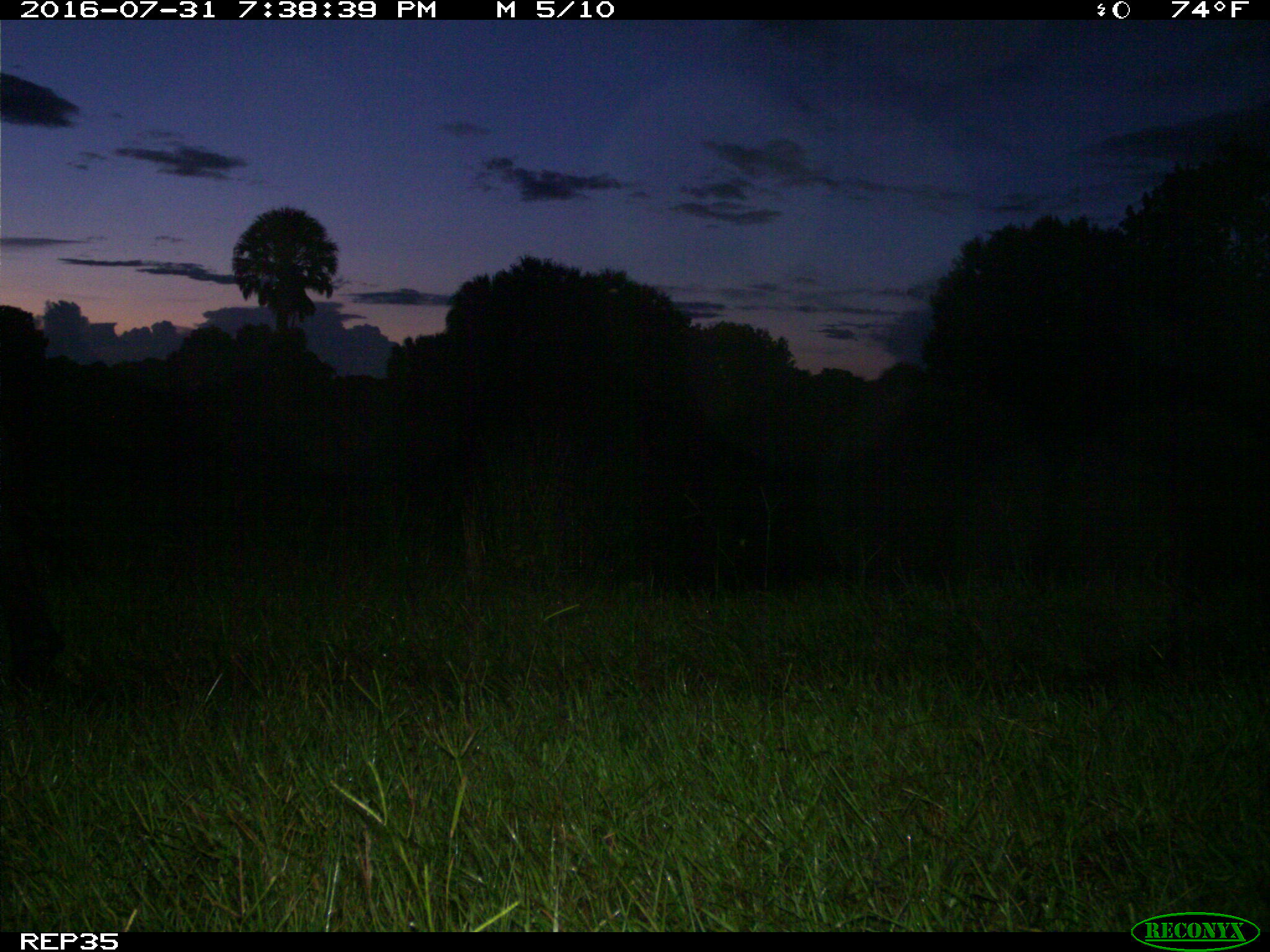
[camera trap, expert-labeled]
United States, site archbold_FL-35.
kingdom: Animalia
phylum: Chordata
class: Mammalia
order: Artiodactyla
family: Bovidae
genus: Bos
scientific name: Bos taurus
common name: domestic cow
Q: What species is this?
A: Bos taurus (domestic cow).